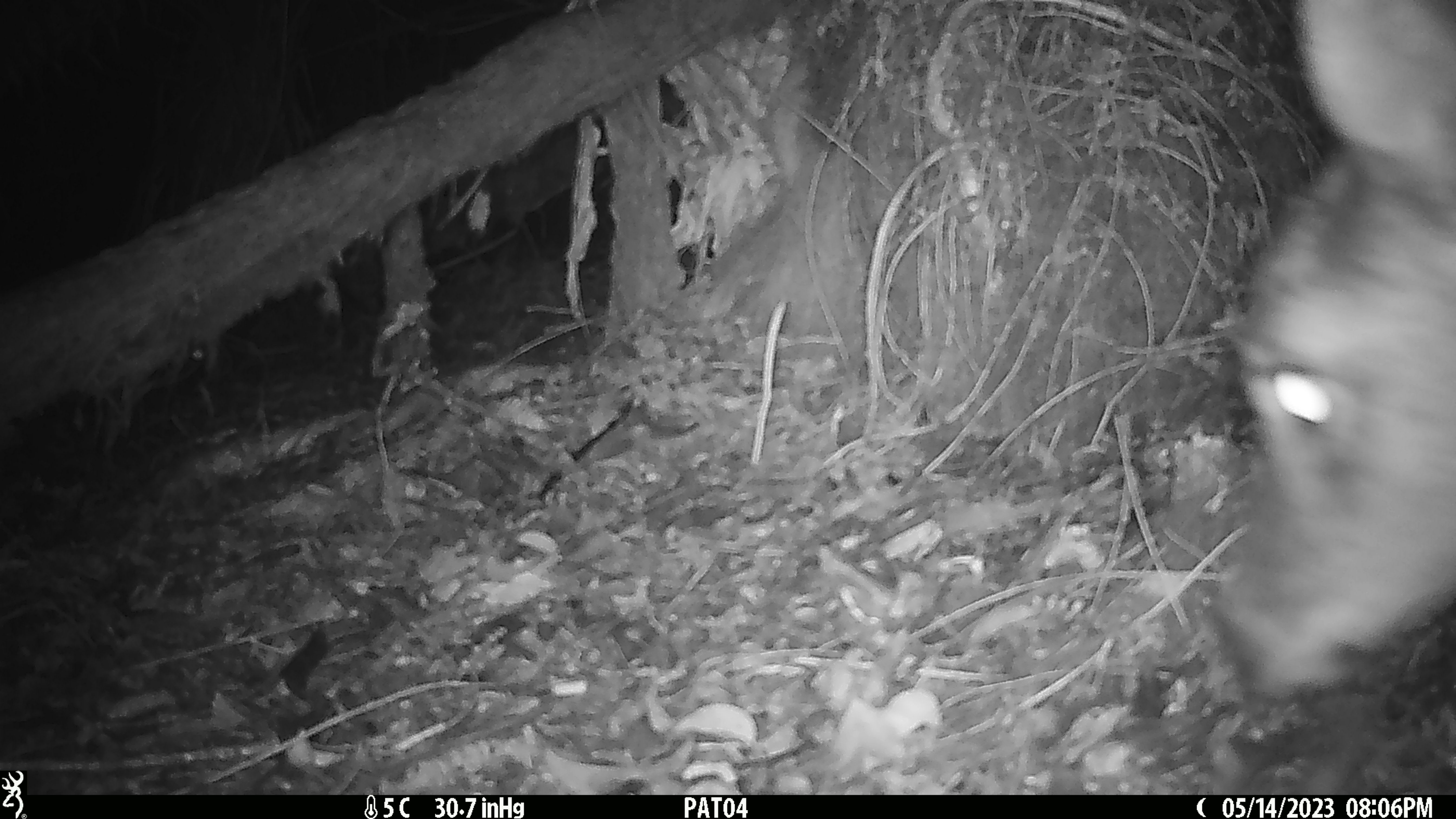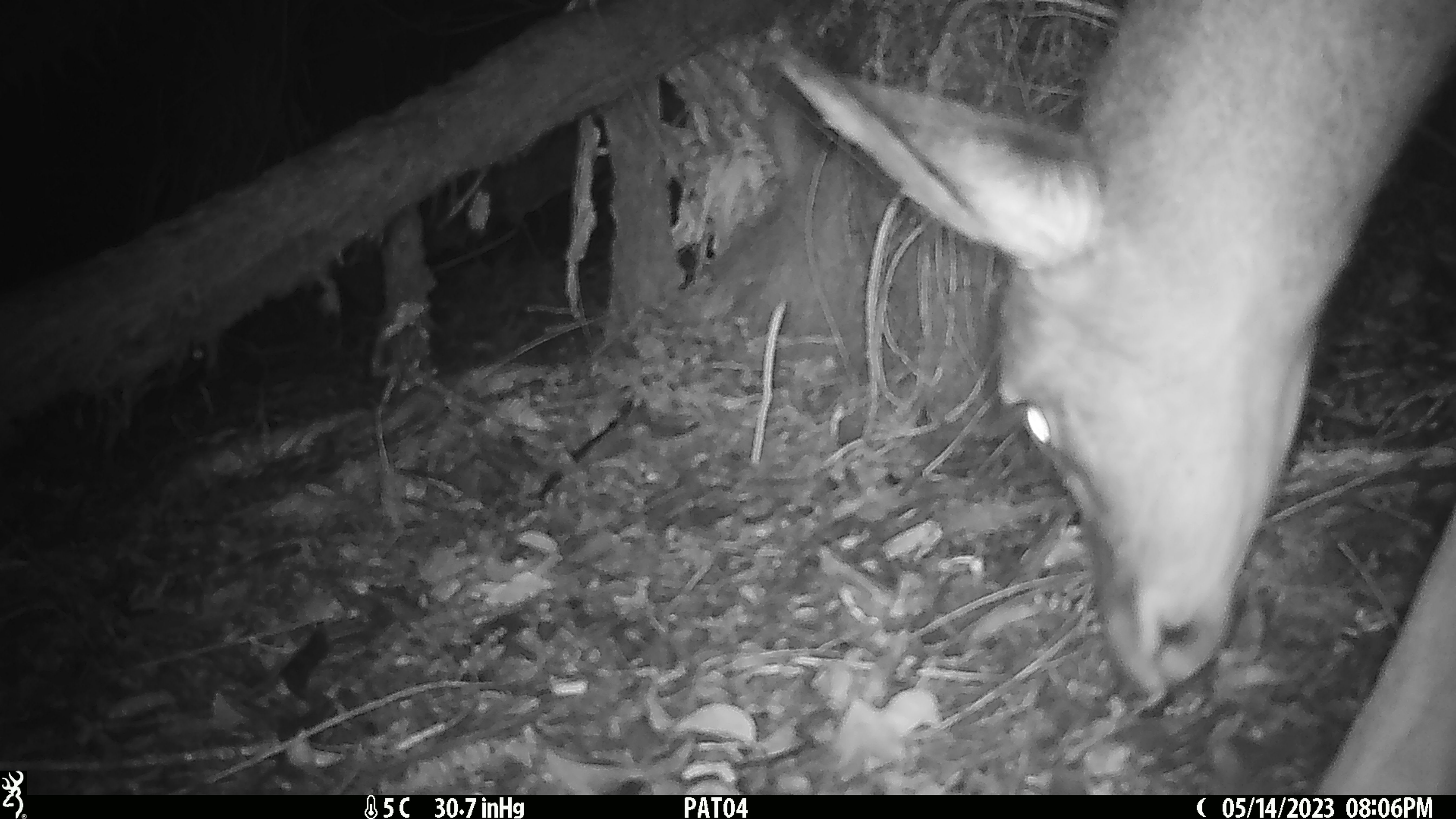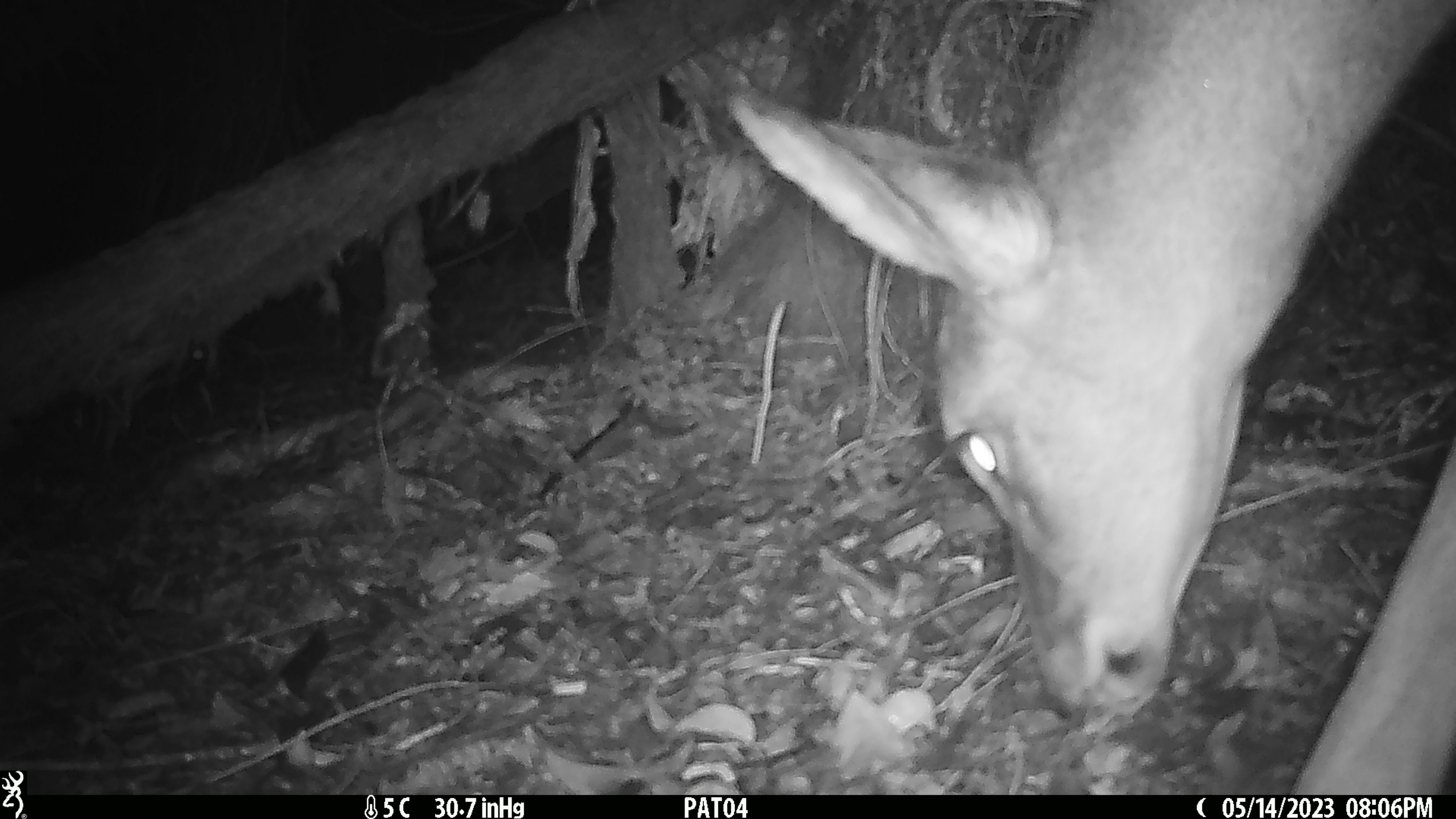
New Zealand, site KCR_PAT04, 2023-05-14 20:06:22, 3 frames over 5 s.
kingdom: Animalia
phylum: Chordata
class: Mammalia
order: Artiodactyla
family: Cervidae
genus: Odocoileus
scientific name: Odocoileus virginianus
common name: white-tailed deer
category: white tailed deer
White tailed deer (white-tailed deer) (Odocoileus virginianus).